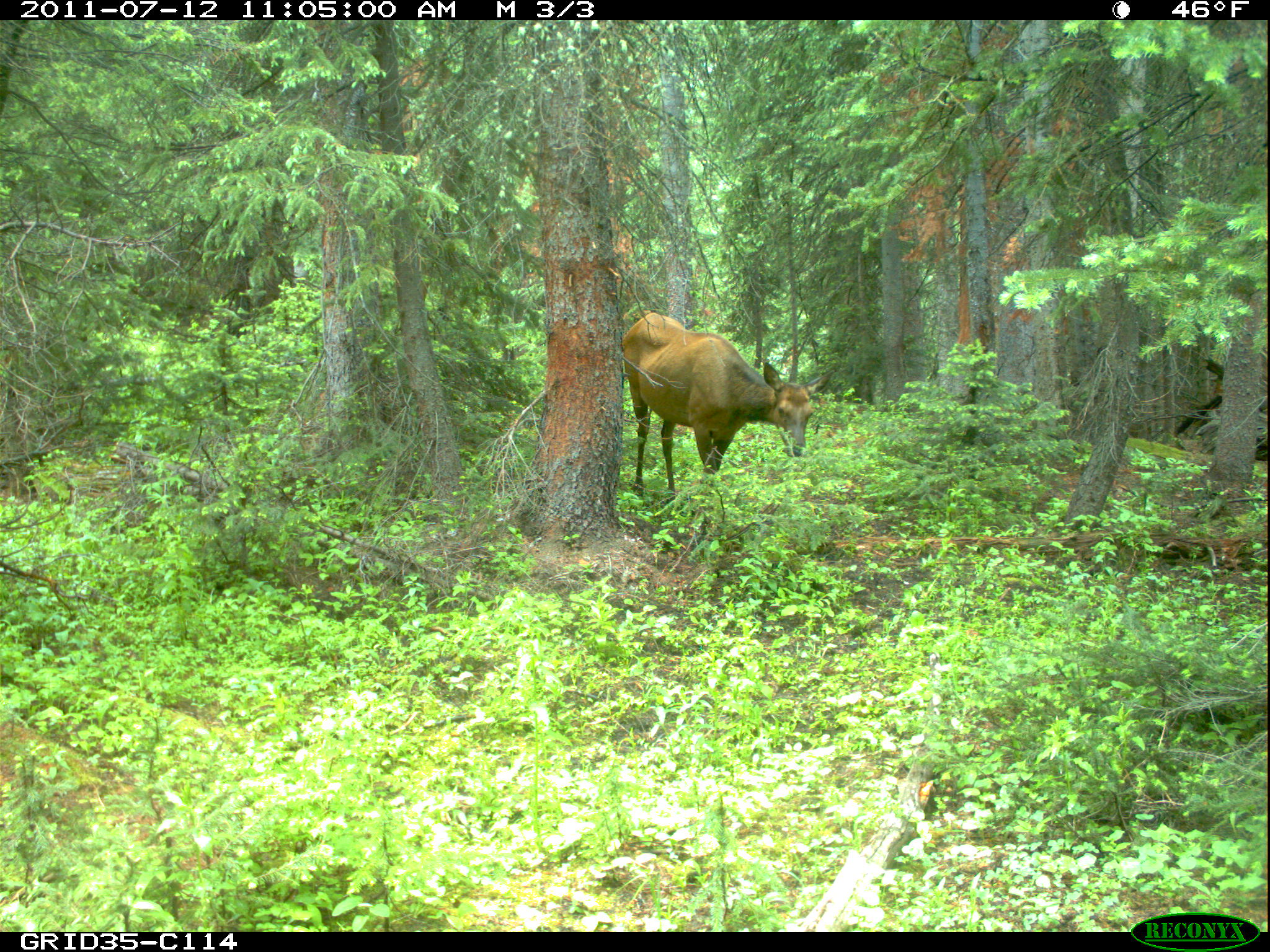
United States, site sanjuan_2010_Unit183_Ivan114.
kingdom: Animalia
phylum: Chordata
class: Mammalia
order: Artiodactyla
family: Cervidae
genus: Cervus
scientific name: Cervus elaphus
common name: red deer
Cervus elaphus (red deer).